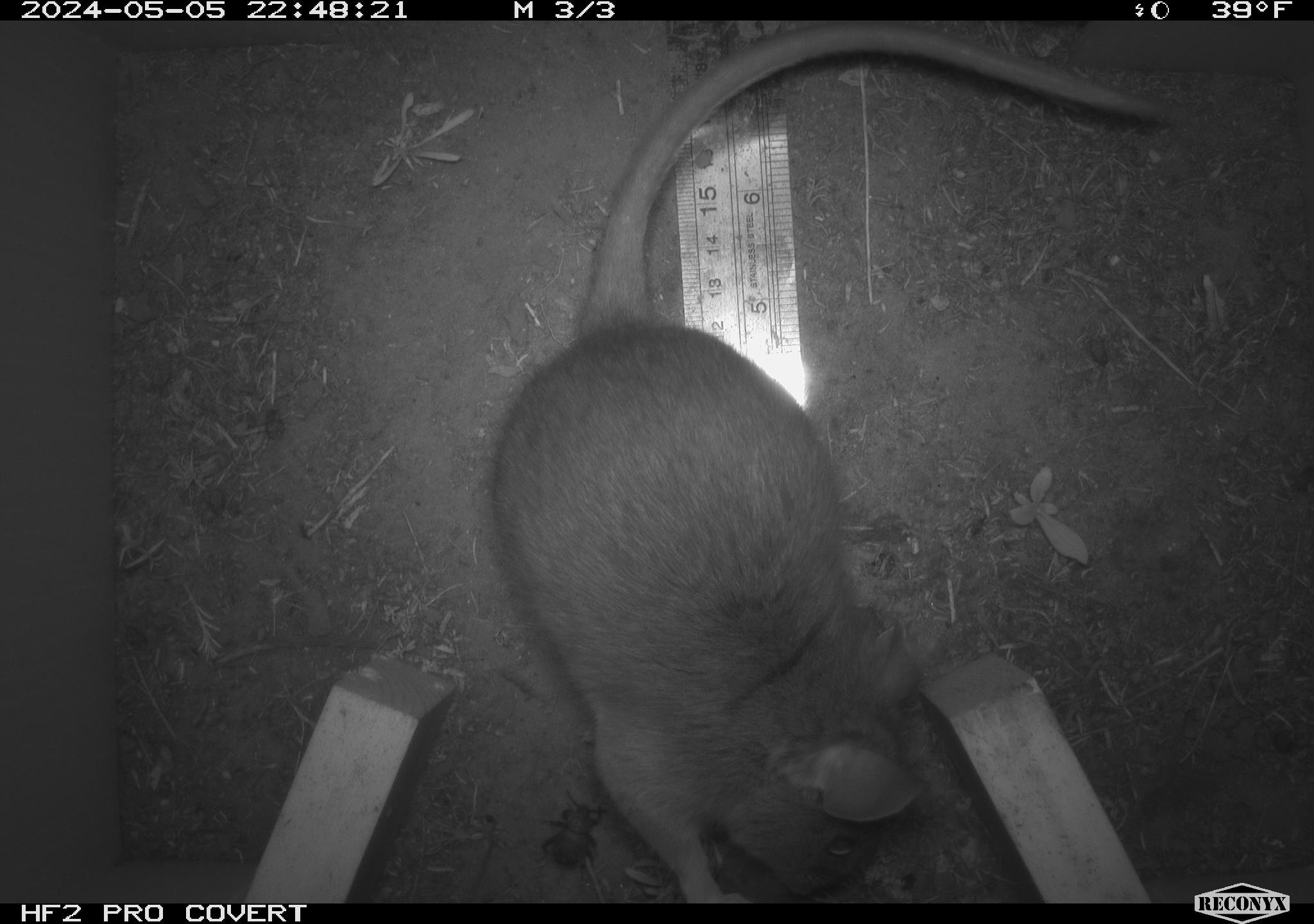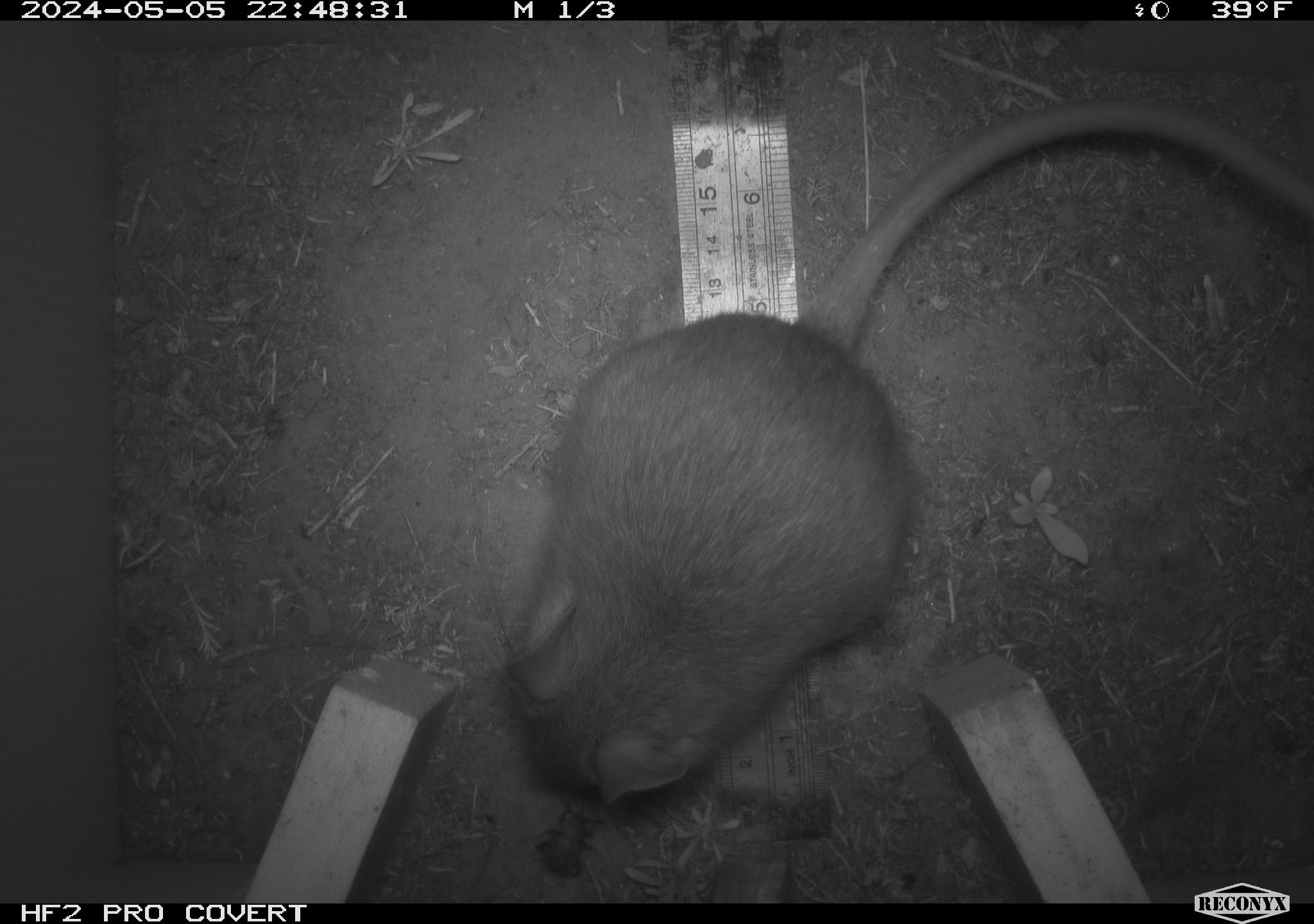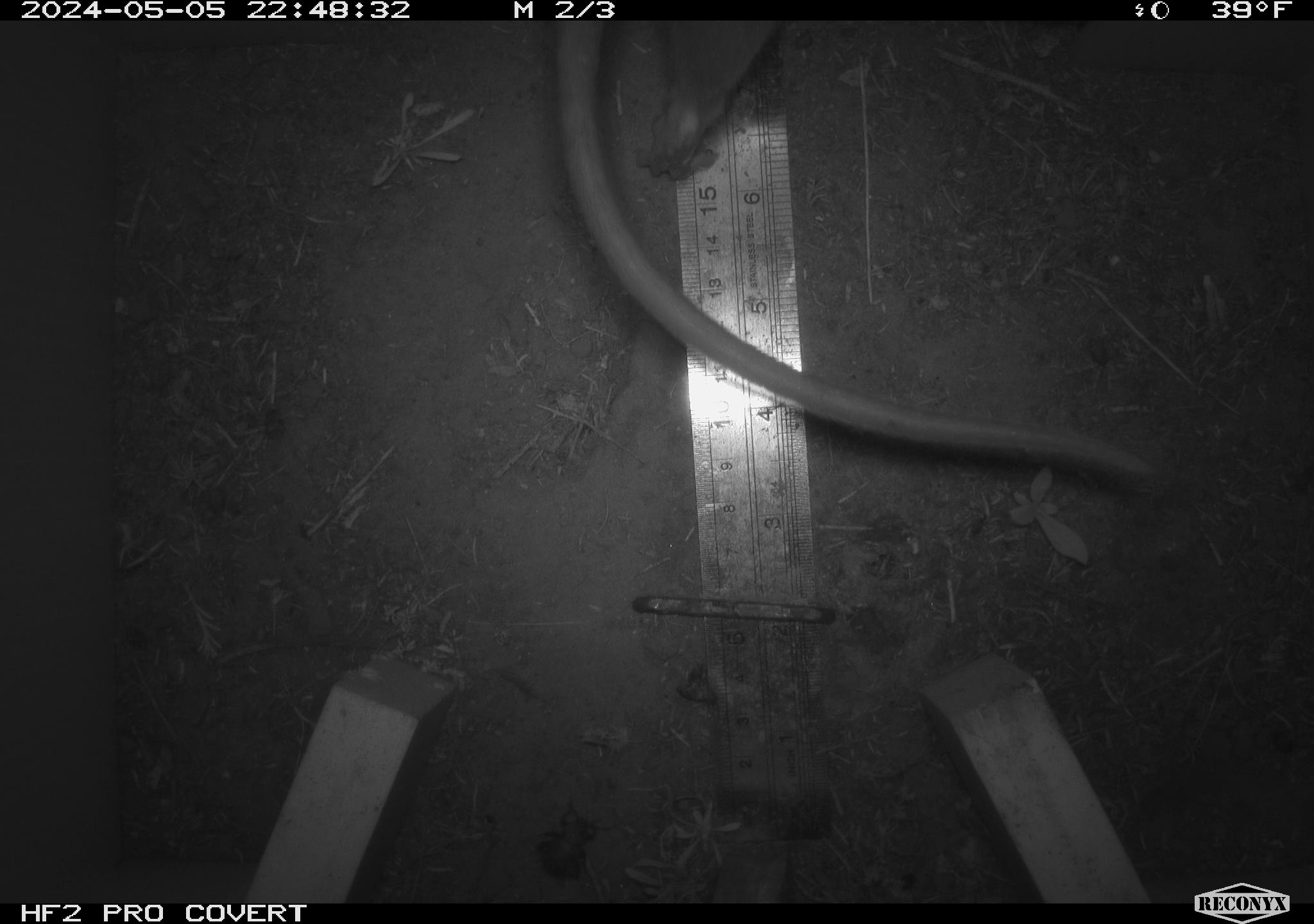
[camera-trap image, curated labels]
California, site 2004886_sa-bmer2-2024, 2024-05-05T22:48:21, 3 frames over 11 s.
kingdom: Animalia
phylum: Chordata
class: Mammalia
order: Rodentia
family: Muridae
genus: Rattus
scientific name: Rattus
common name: rat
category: rattus species